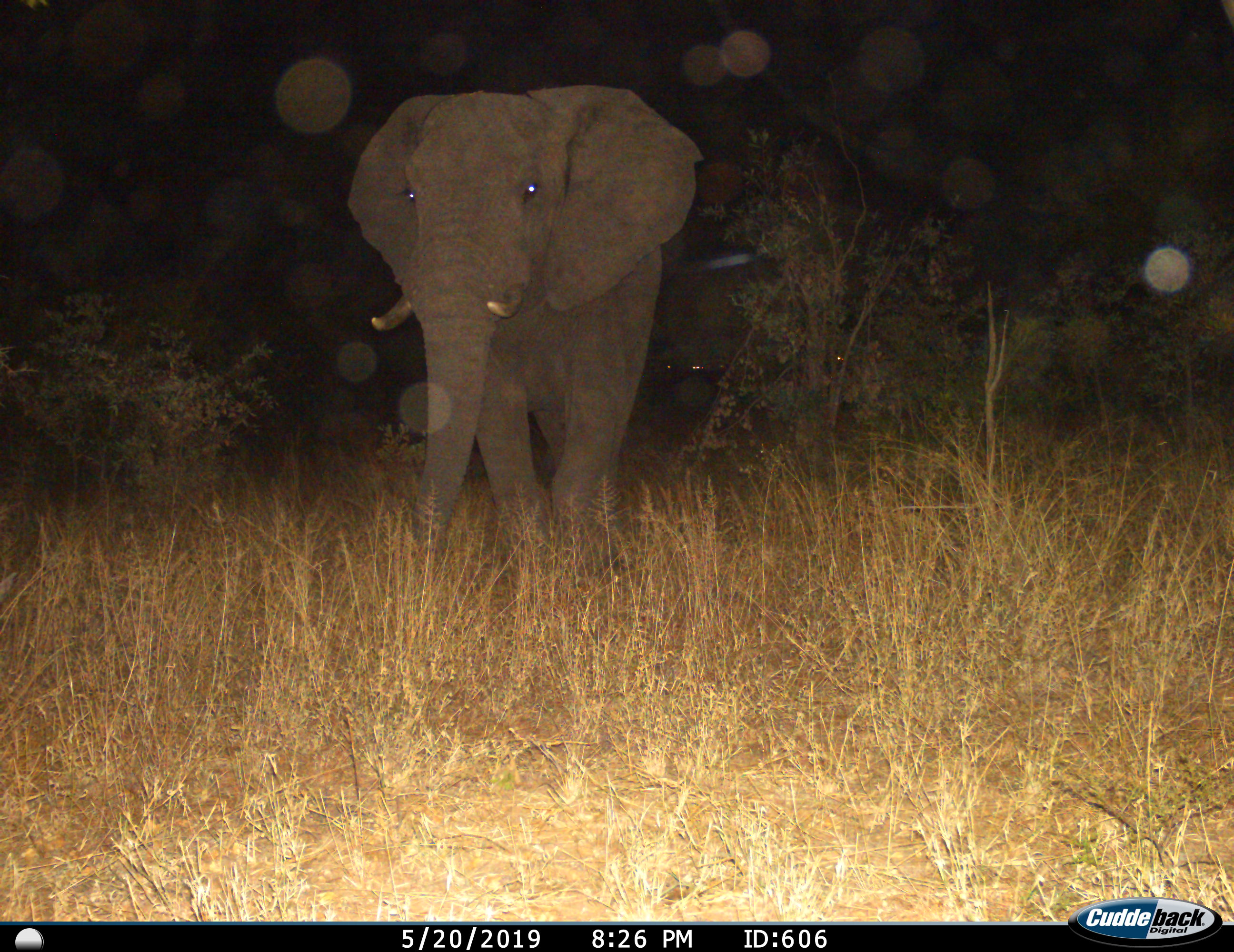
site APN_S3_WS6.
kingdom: Animalia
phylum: Chordata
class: Mammalia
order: Proboscidea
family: Elephantidae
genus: Loxodonta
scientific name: Loxodonta africana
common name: african bush elephant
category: elephant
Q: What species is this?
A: Elephant (african bush elephant) (Loxodonta africana).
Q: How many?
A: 1.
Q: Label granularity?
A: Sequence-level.